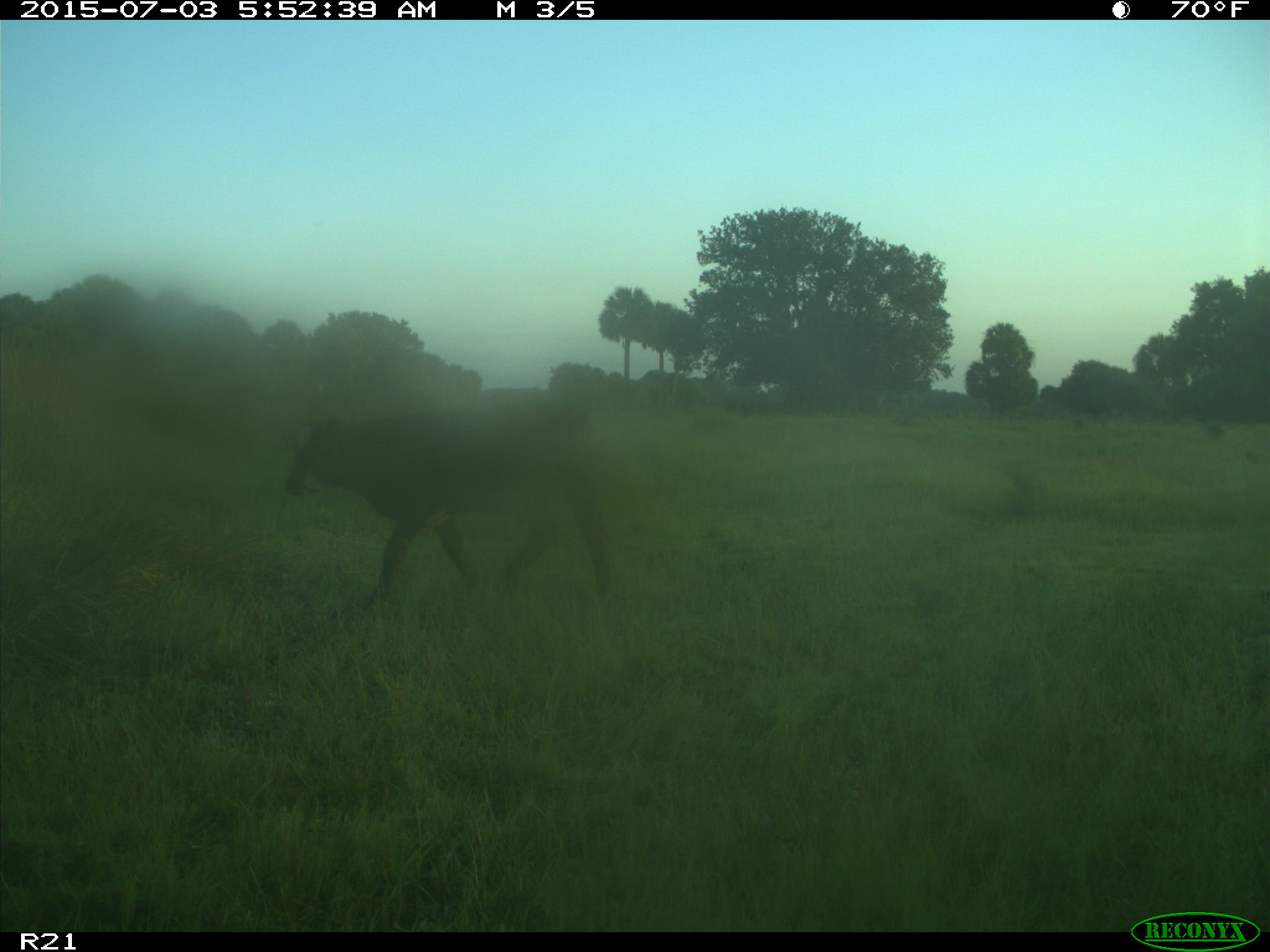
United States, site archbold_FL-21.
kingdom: Animalia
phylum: Chordata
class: Mammalia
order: Artiodactyla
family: Bovidae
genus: Bos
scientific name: Bos taurus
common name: domestic cow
Bos taurus (domestic cow).